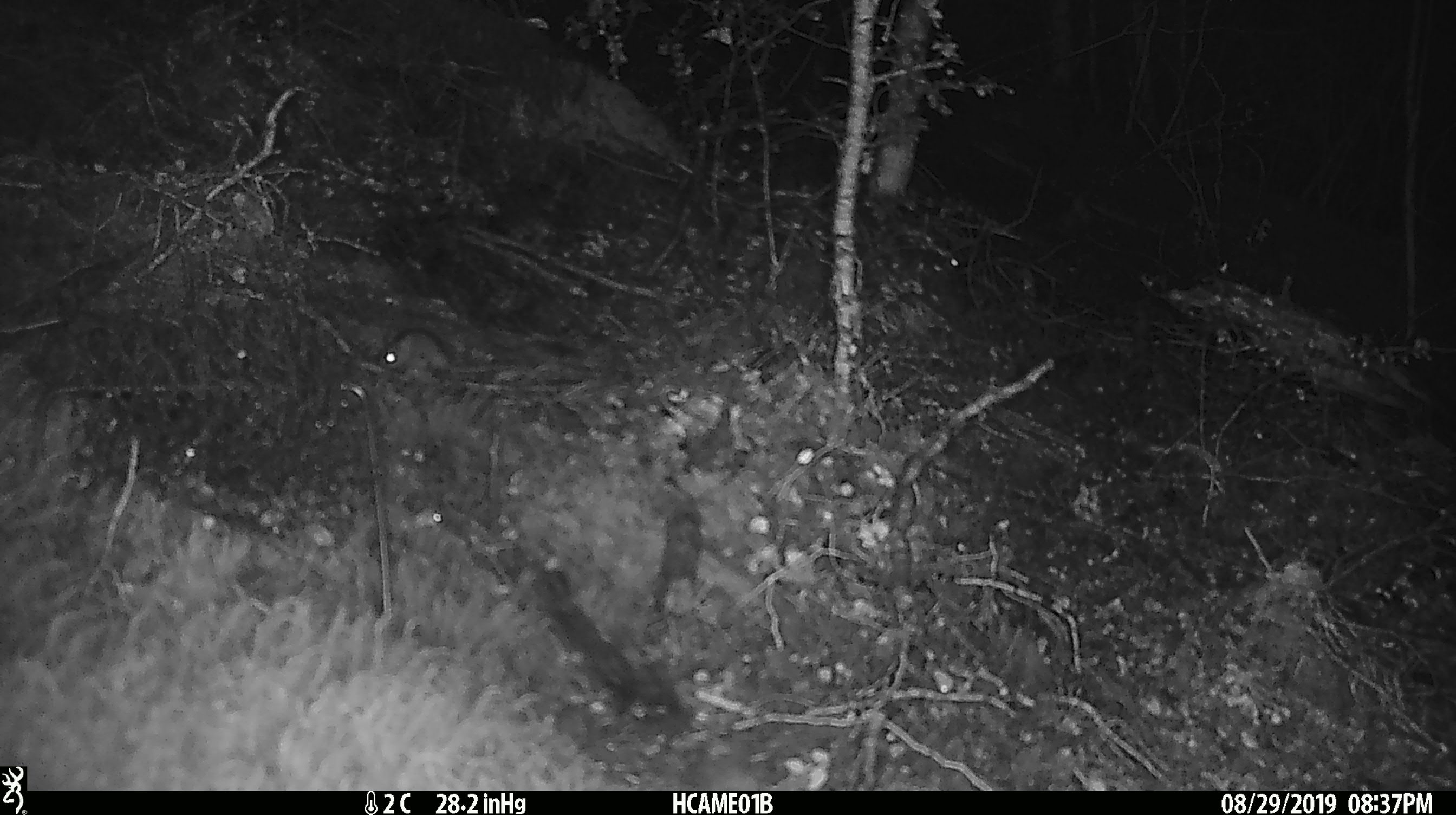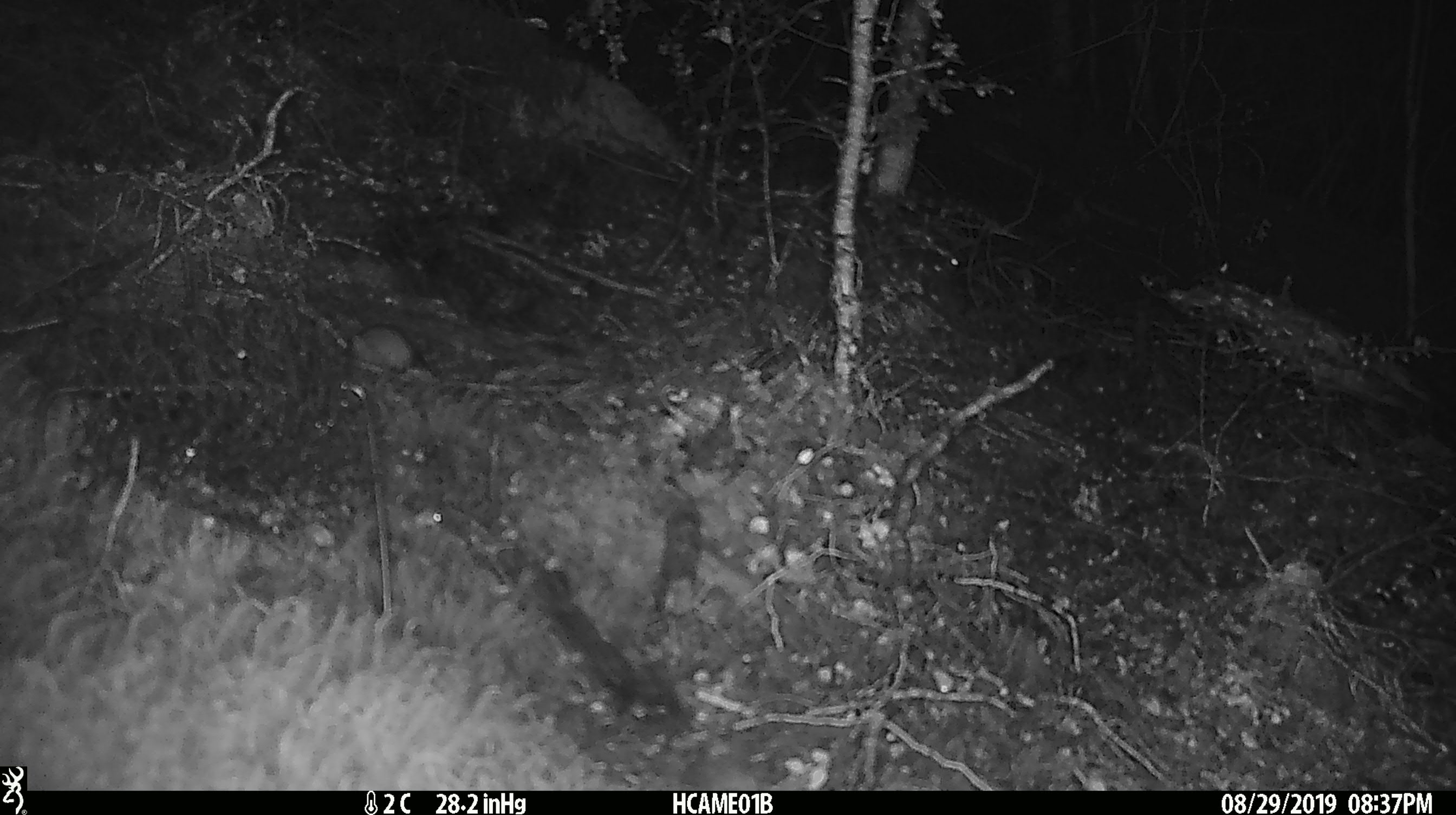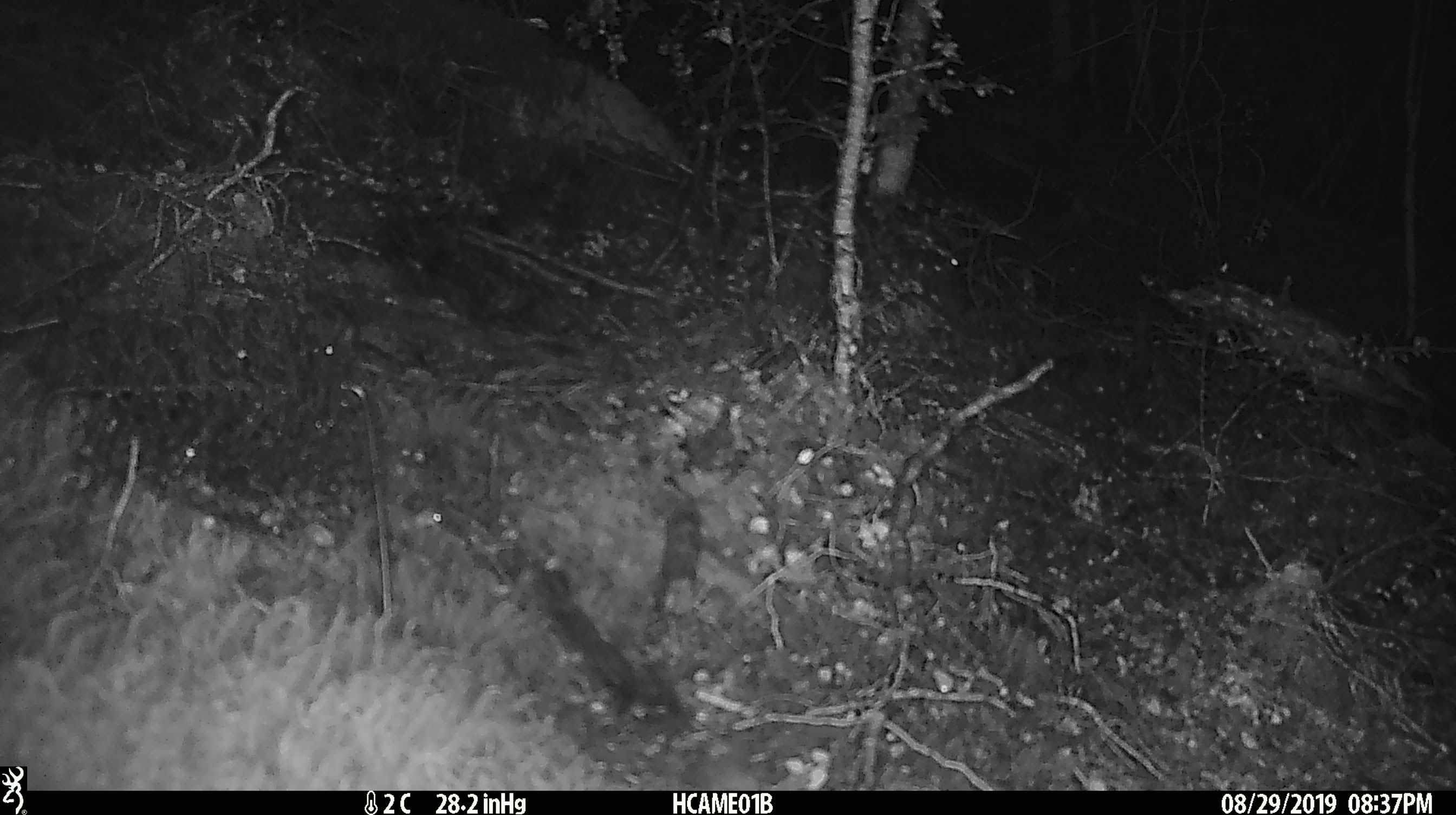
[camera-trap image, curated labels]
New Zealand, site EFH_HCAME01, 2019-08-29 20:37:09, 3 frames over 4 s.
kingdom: Animalia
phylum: Chordata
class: Mammalia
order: Rodentia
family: Muridae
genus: Mus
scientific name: Mus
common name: mouse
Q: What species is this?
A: Mouse (Mus).